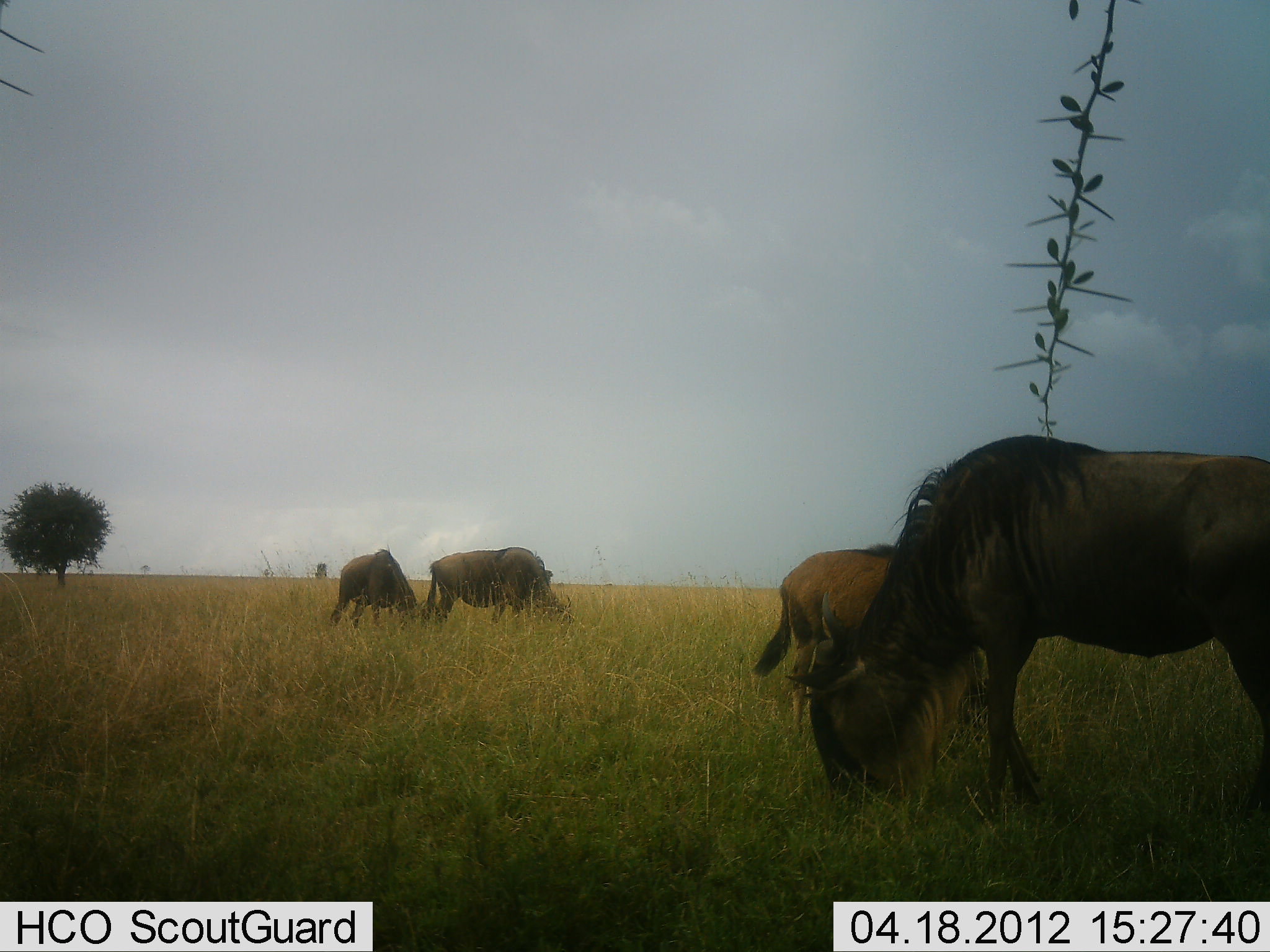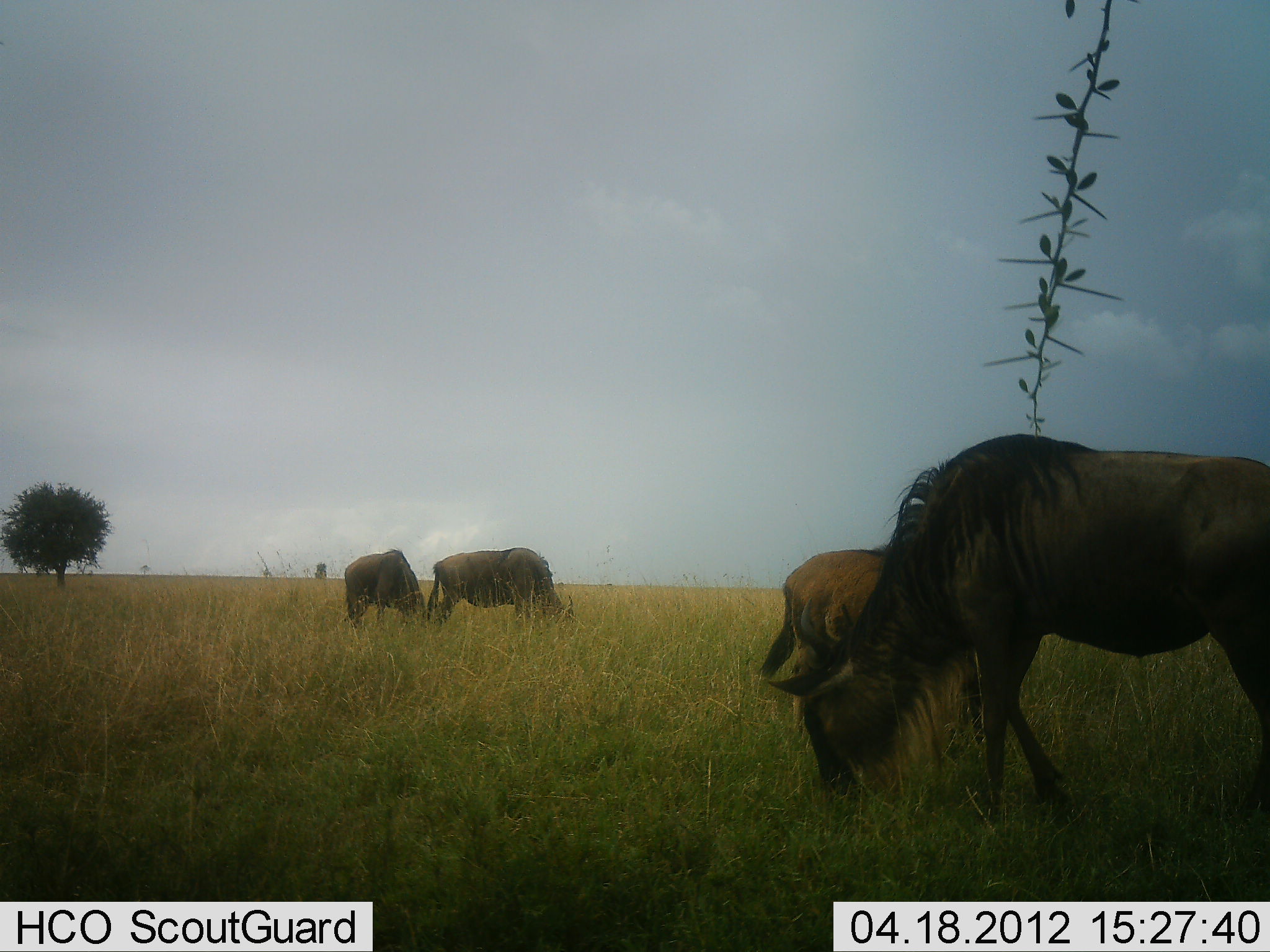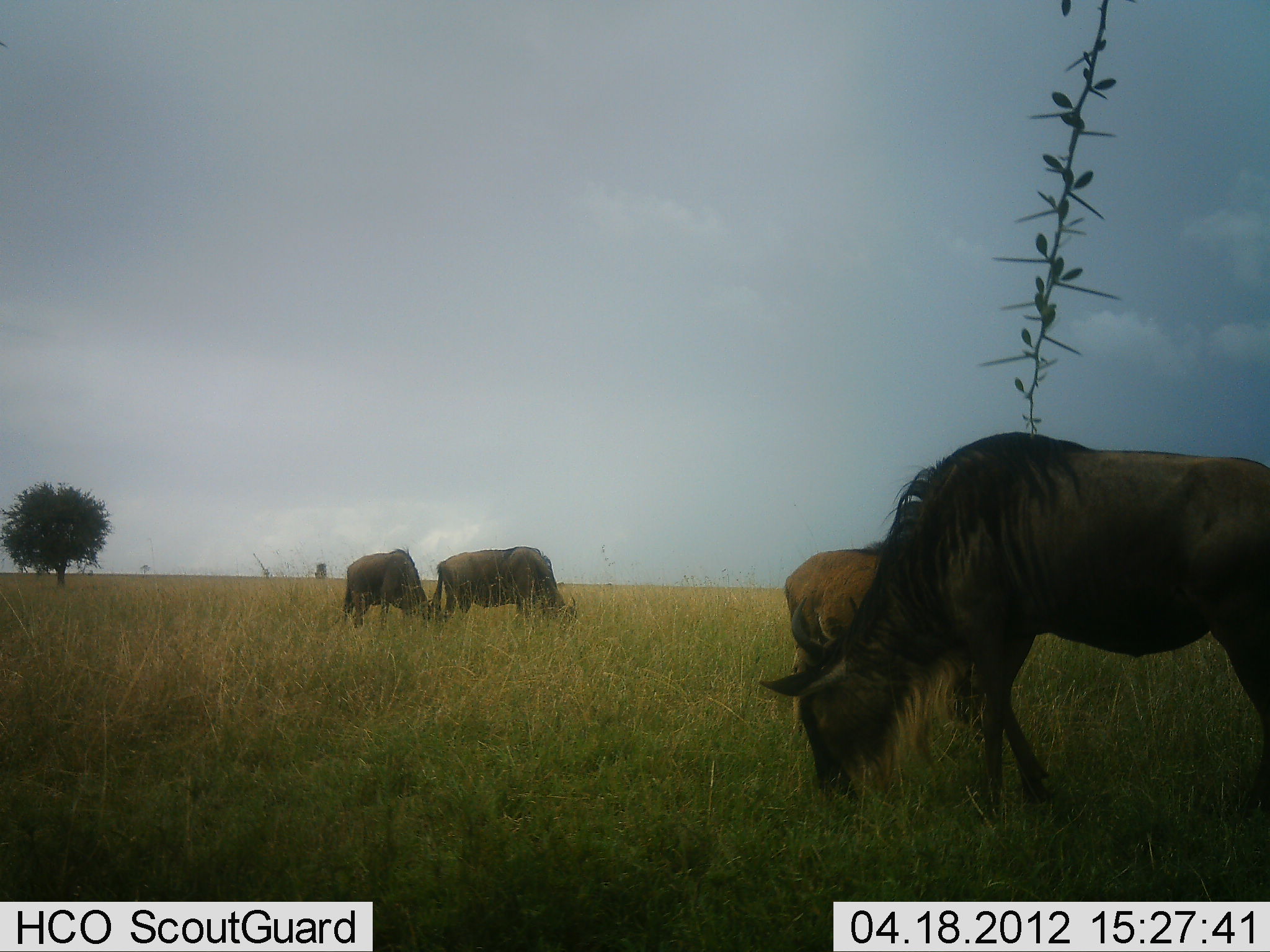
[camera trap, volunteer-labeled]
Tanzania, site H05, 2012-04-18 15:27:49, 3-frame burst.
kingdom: Animalia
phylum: Chordata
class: Mammalia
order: Artiodactyla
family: Bovidae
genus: Connochaetes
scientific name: Connochaetes taurinus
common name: blue wildebeest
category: wildebeest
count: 4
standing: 17%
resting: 0%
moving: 6%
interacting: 0%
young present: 17%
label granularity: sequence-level